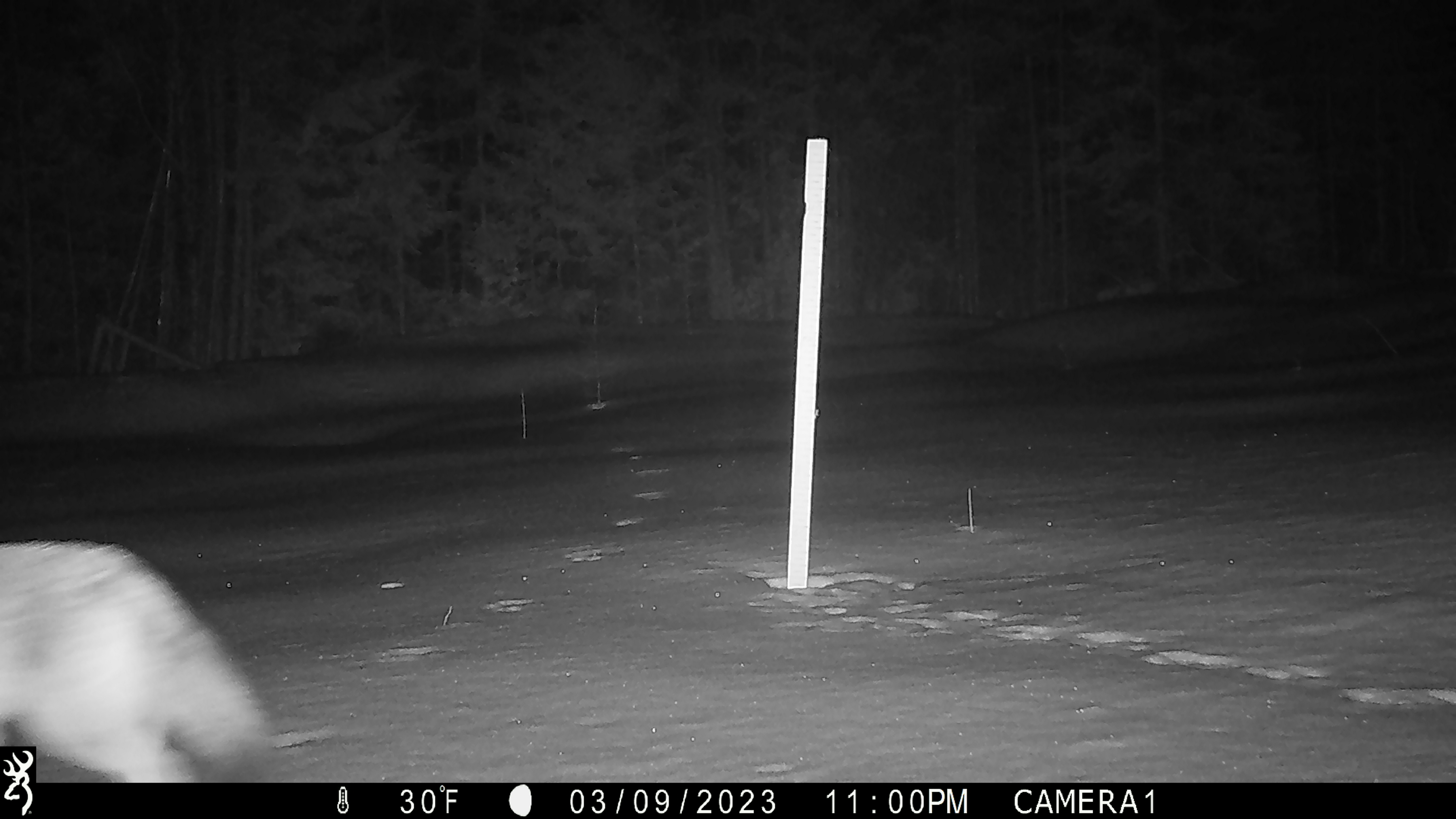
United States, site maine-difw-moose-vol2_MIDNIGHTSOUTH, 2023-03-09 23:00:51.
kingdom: Animalia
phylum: Chordata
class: Mammalia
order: Carnivora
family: Canidae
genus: Canis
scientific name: Canis latrans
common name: coyote